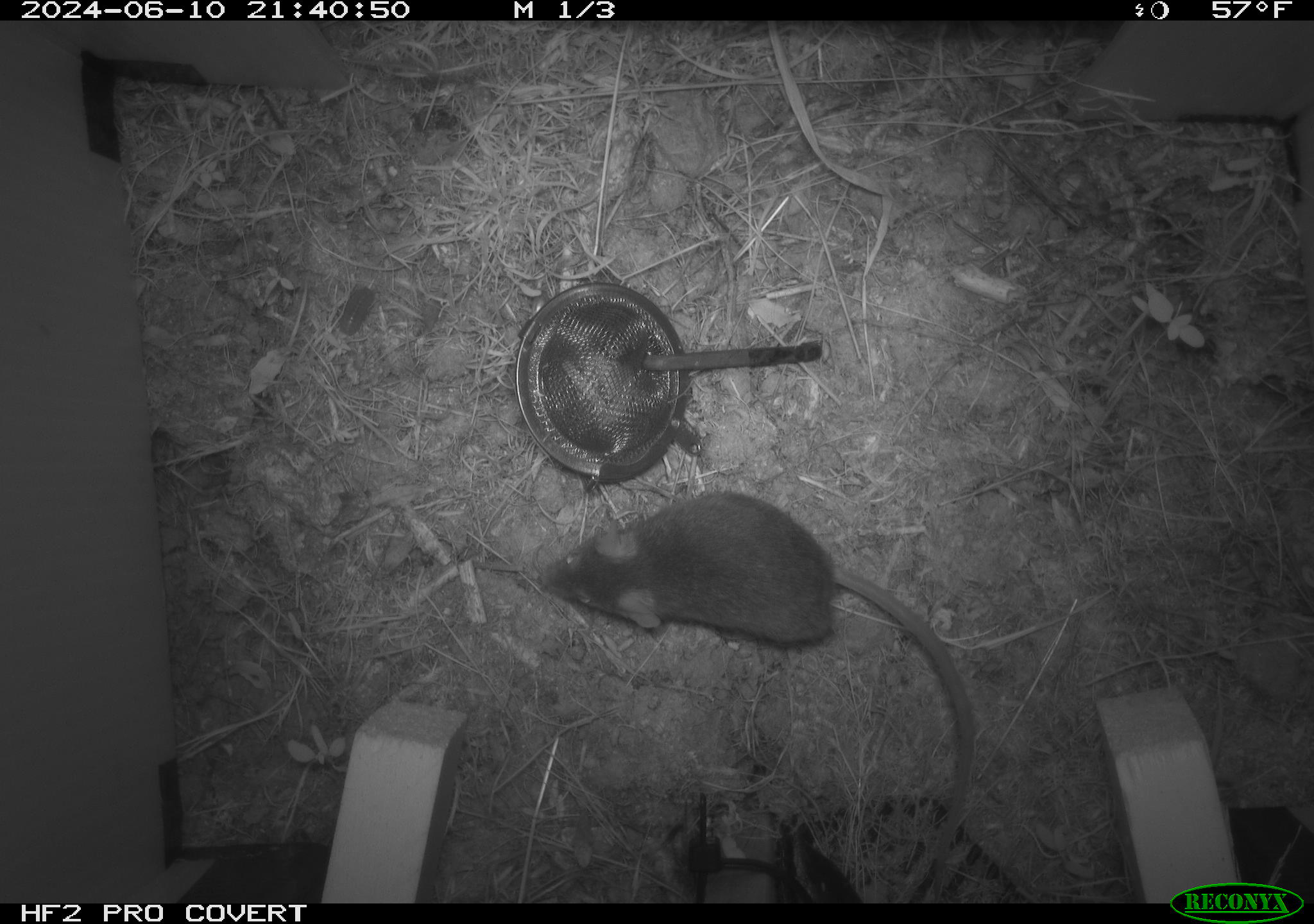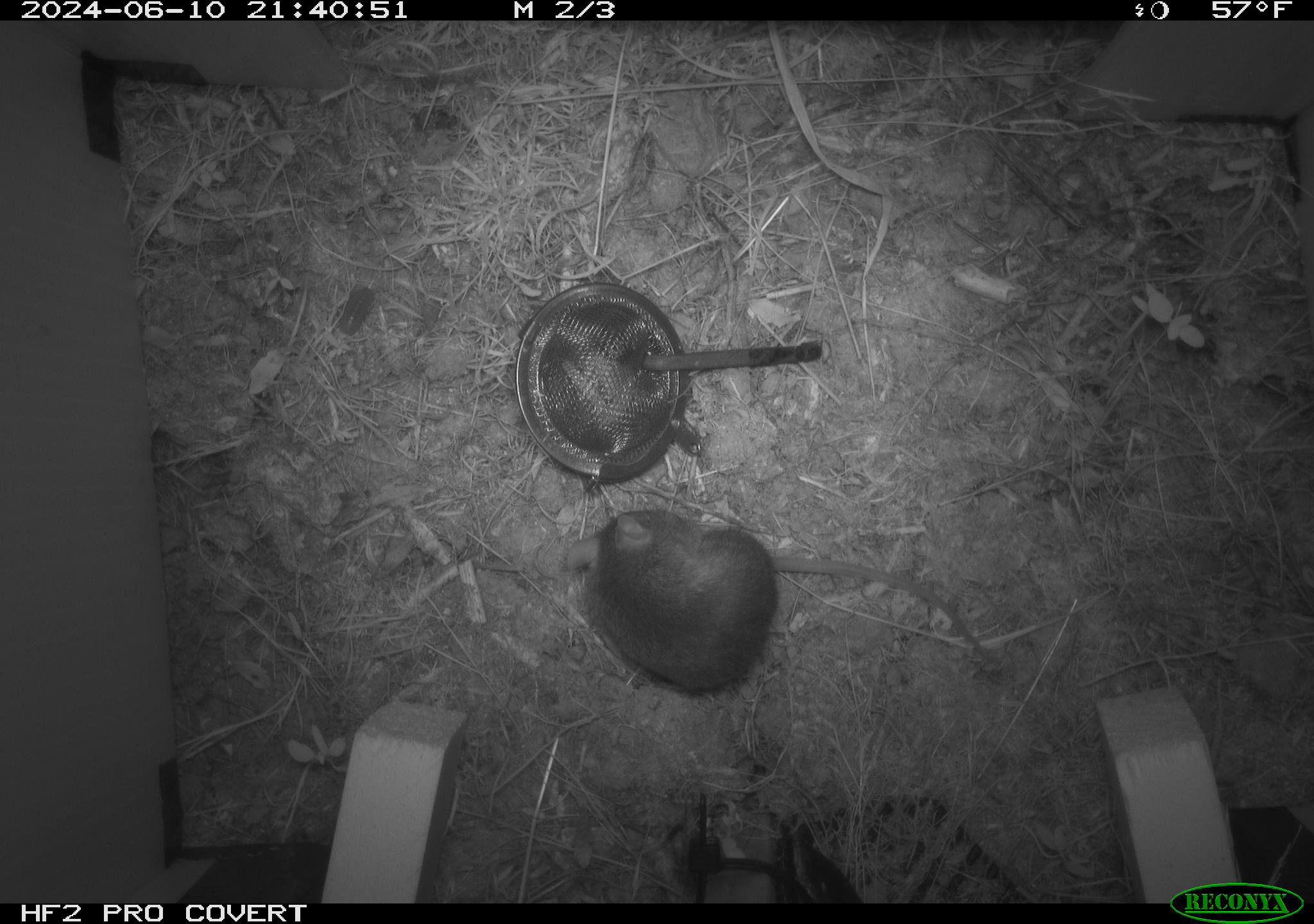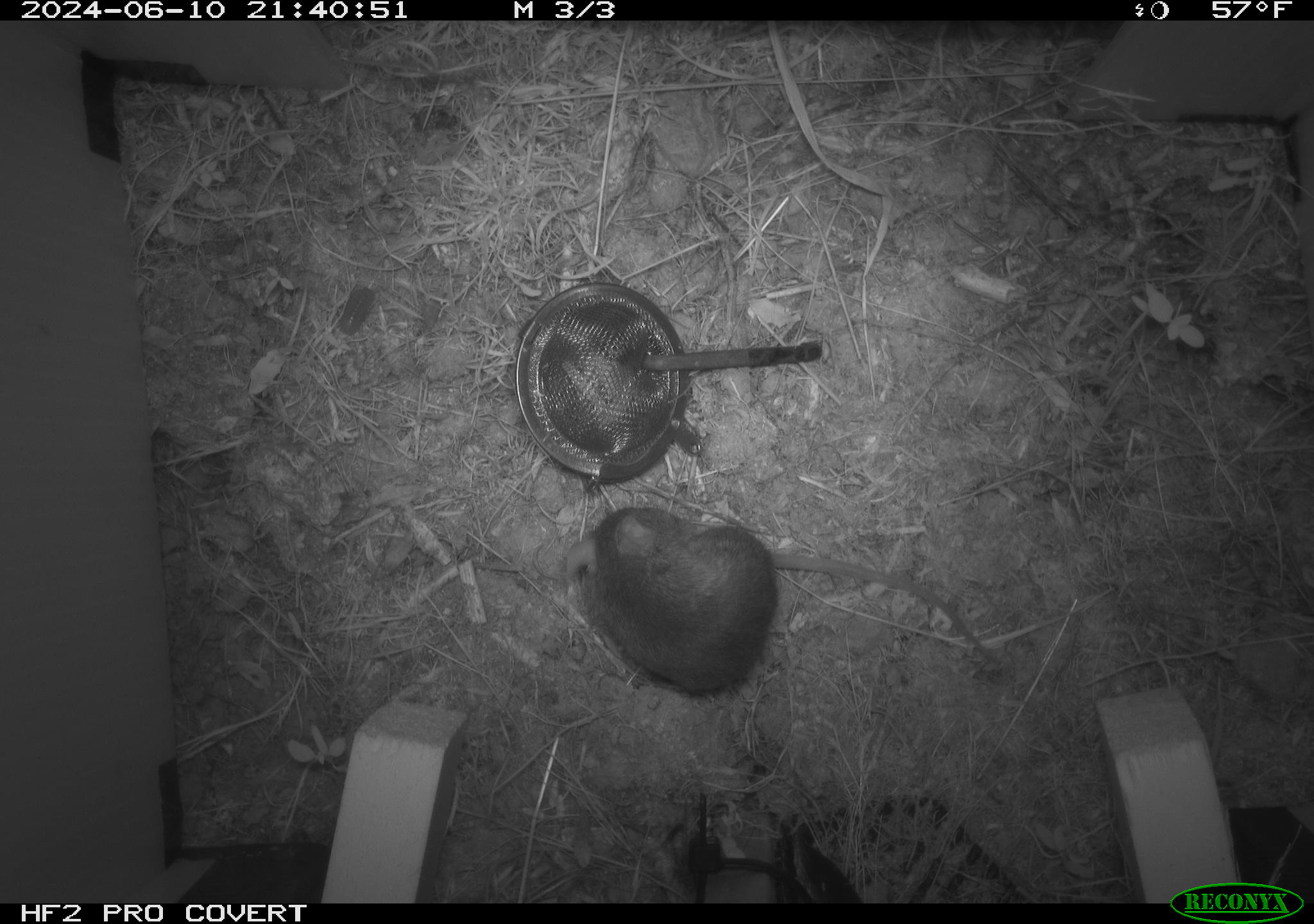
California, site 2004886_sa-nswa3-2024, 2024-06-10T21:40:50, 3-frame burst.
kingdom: Animalia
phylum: Chordata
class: Mammalia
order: Rodentia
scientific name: Rodentia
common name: rodent